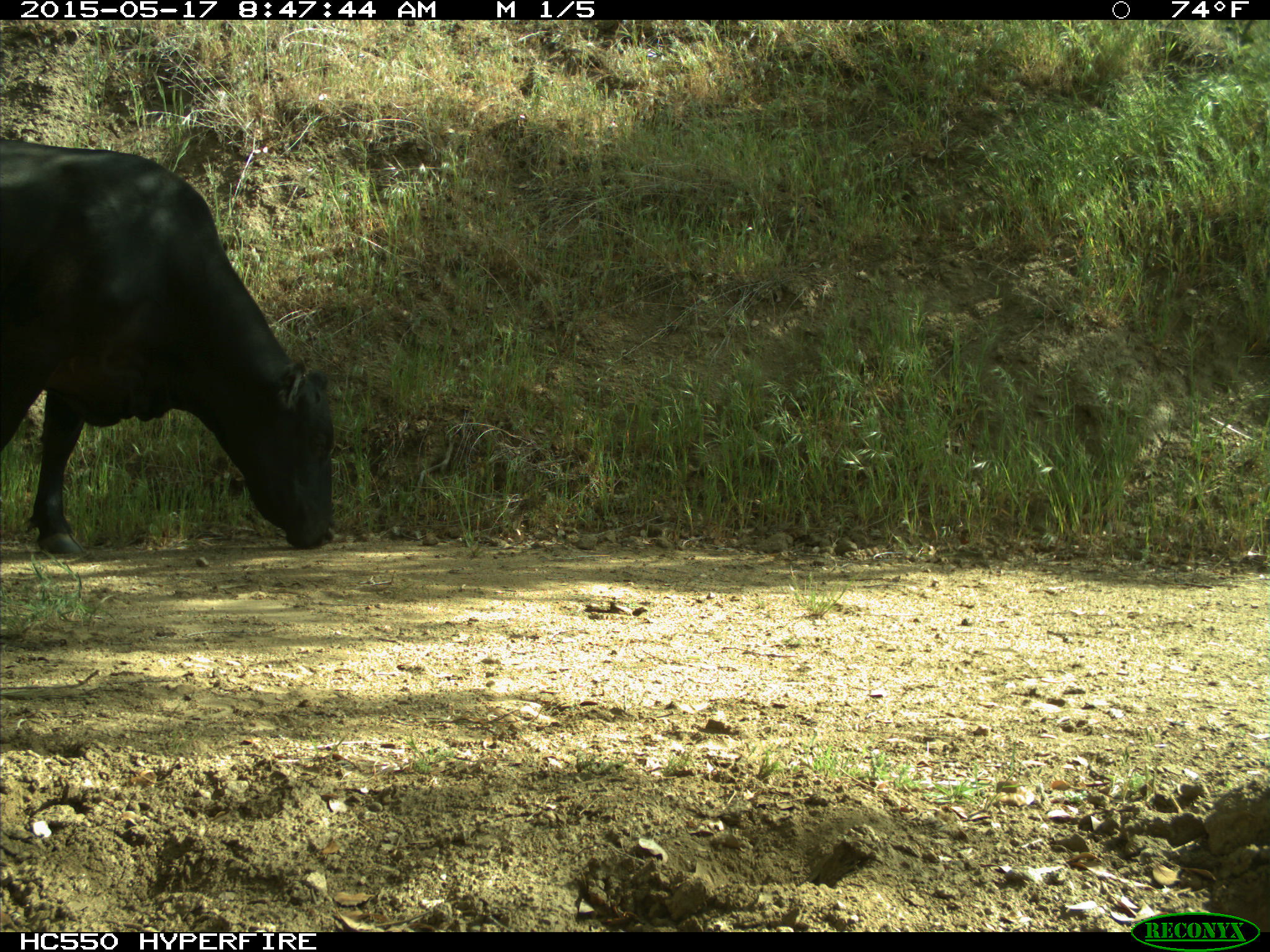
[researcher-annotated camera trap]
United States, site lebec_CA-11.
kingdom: Animalia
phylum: Chordata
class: Mammalia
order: Artiodactyla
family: Bovidae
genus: Bos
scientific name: Bos taurus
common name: domestic cow